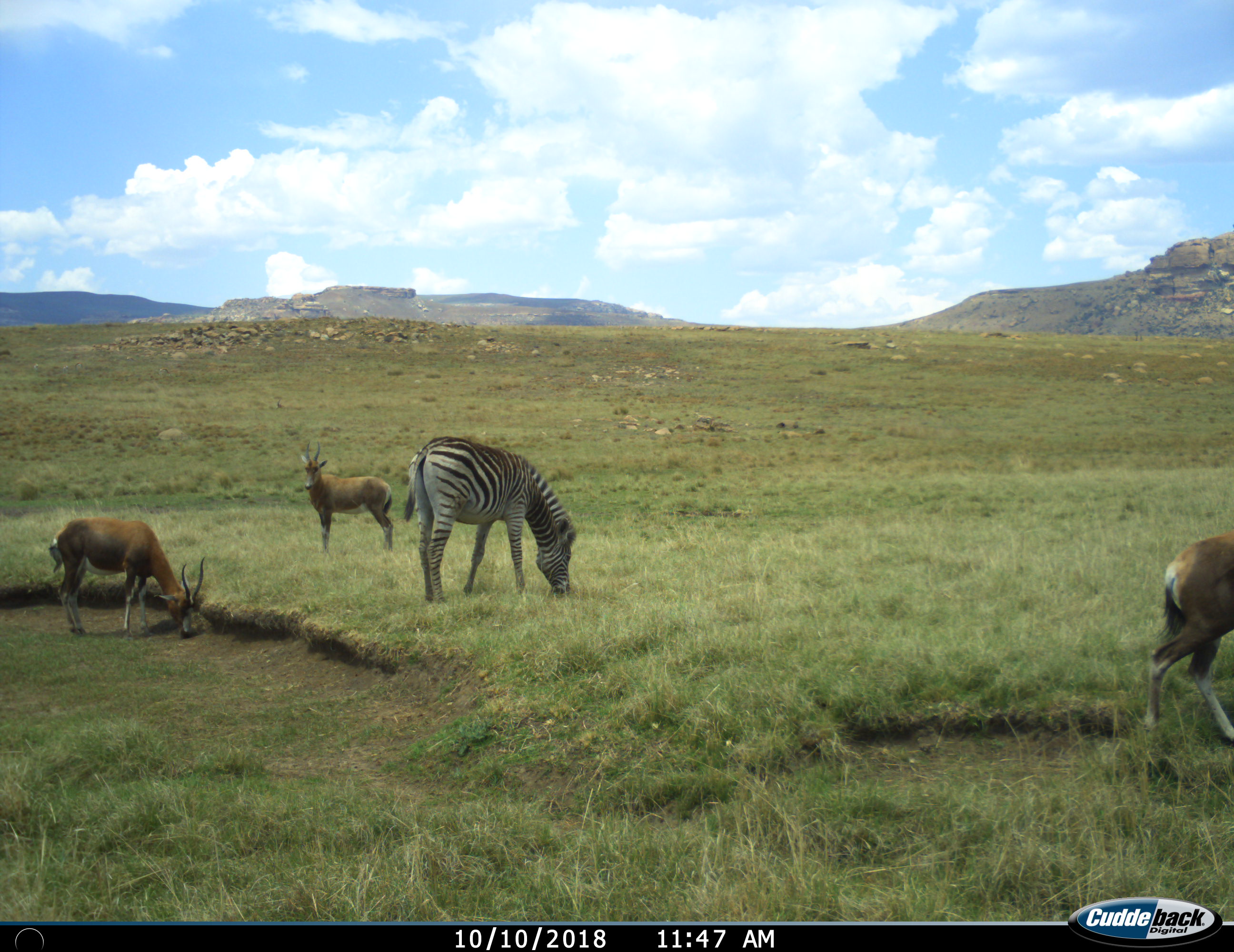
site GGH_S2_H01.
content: unidentified animal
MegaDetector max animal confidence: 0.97